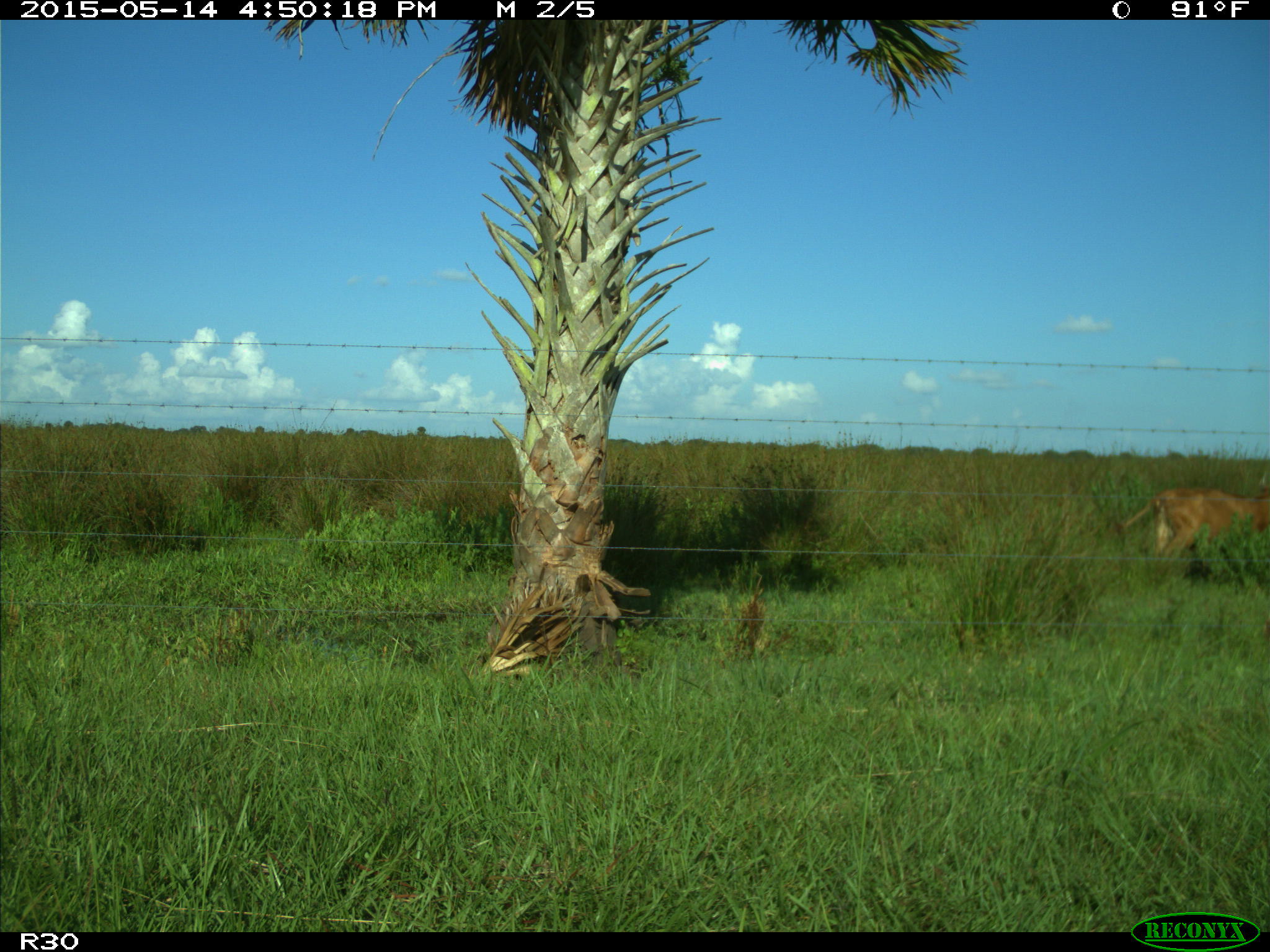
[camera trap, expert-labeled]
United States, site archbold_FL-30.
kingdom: Animalia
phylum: Chordata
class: Mammalia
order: Artiodactyla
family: Bovidae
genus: Bos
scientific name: Bos taurus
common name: domestic cow